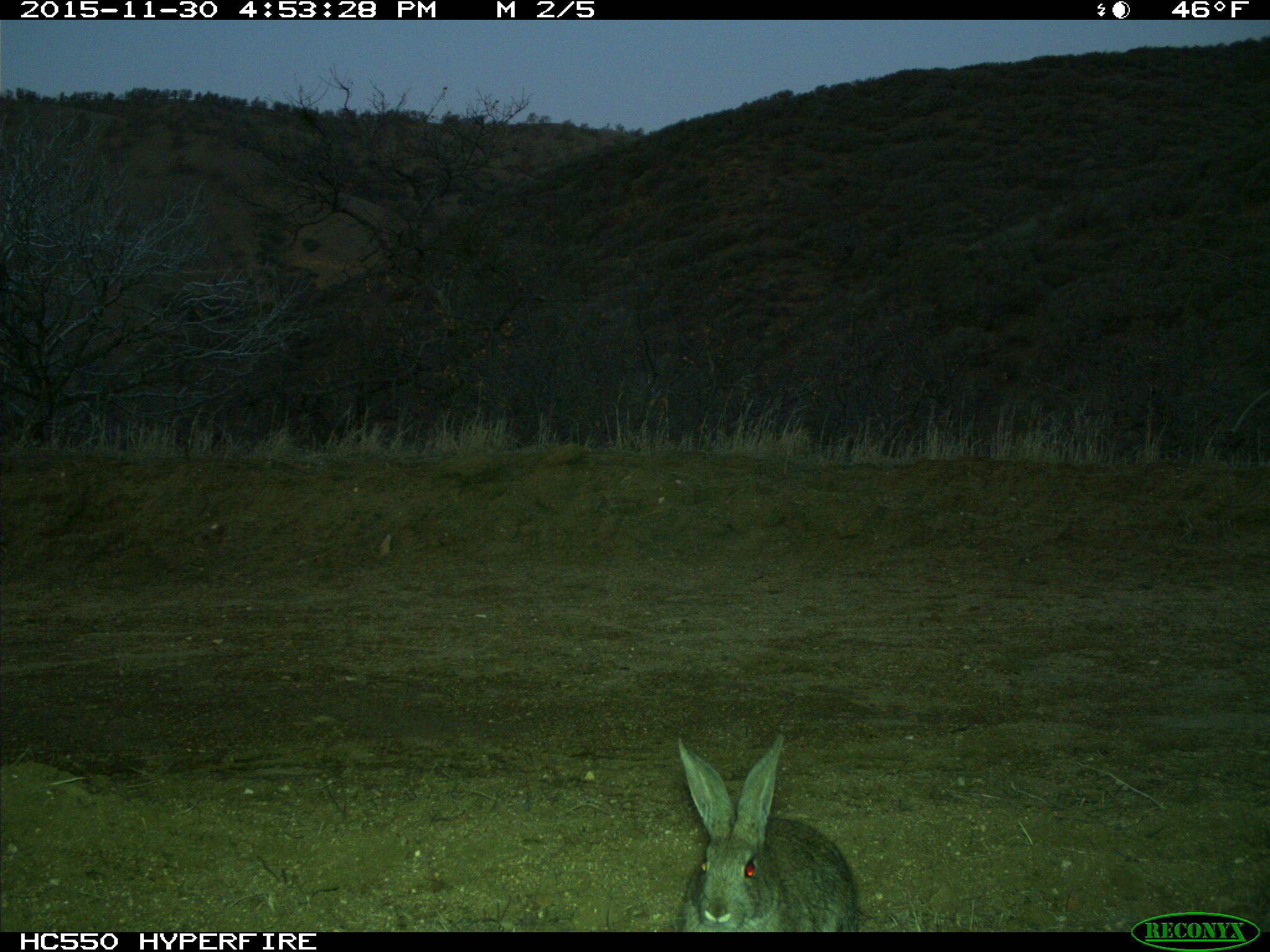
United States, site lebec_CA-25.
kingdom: Animalia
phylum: Chordata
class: Mammalia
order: Lagomorpha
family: Leporidae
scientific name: Leporidae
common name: rabbits and hares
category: unidentified rabbit